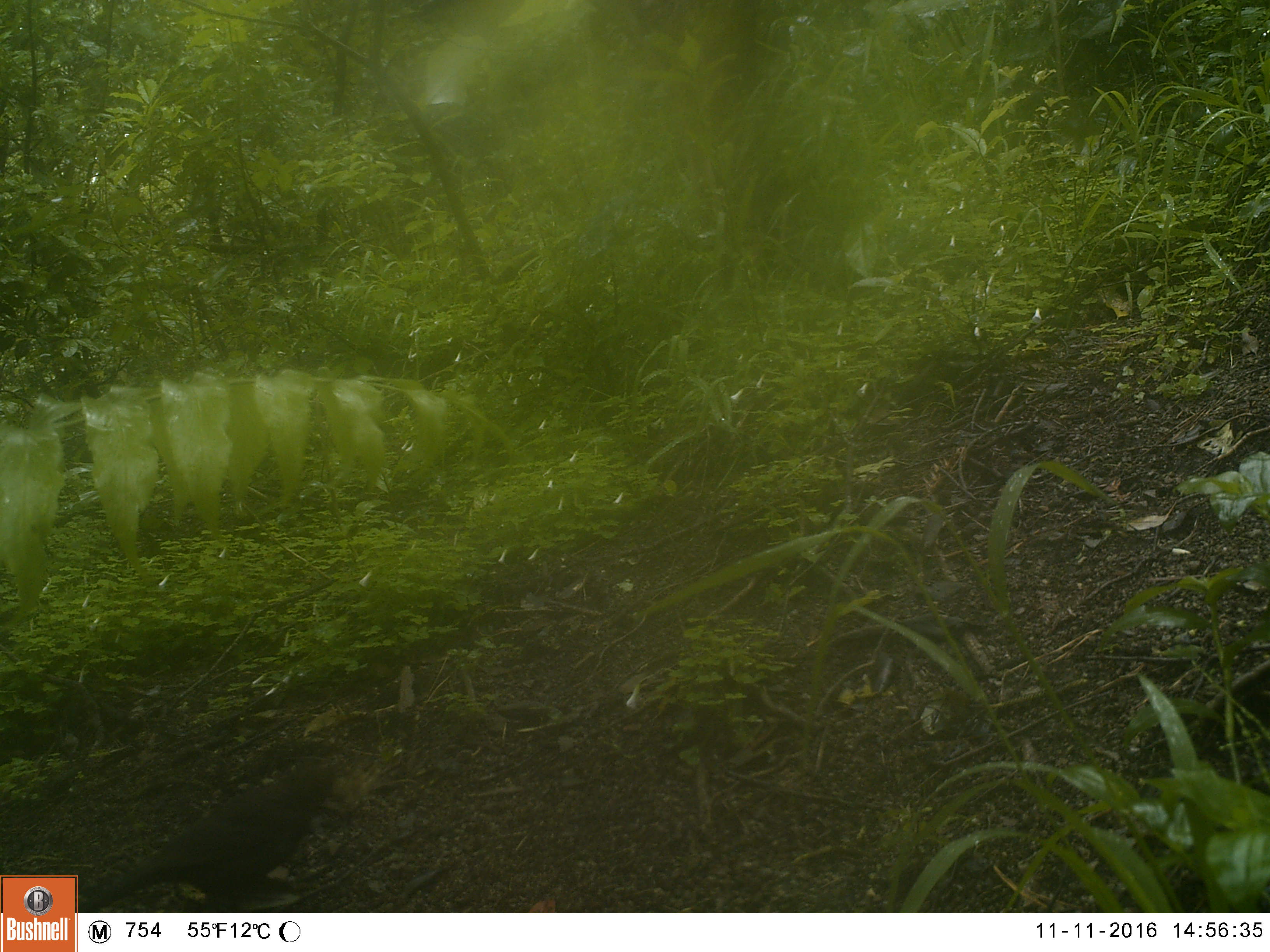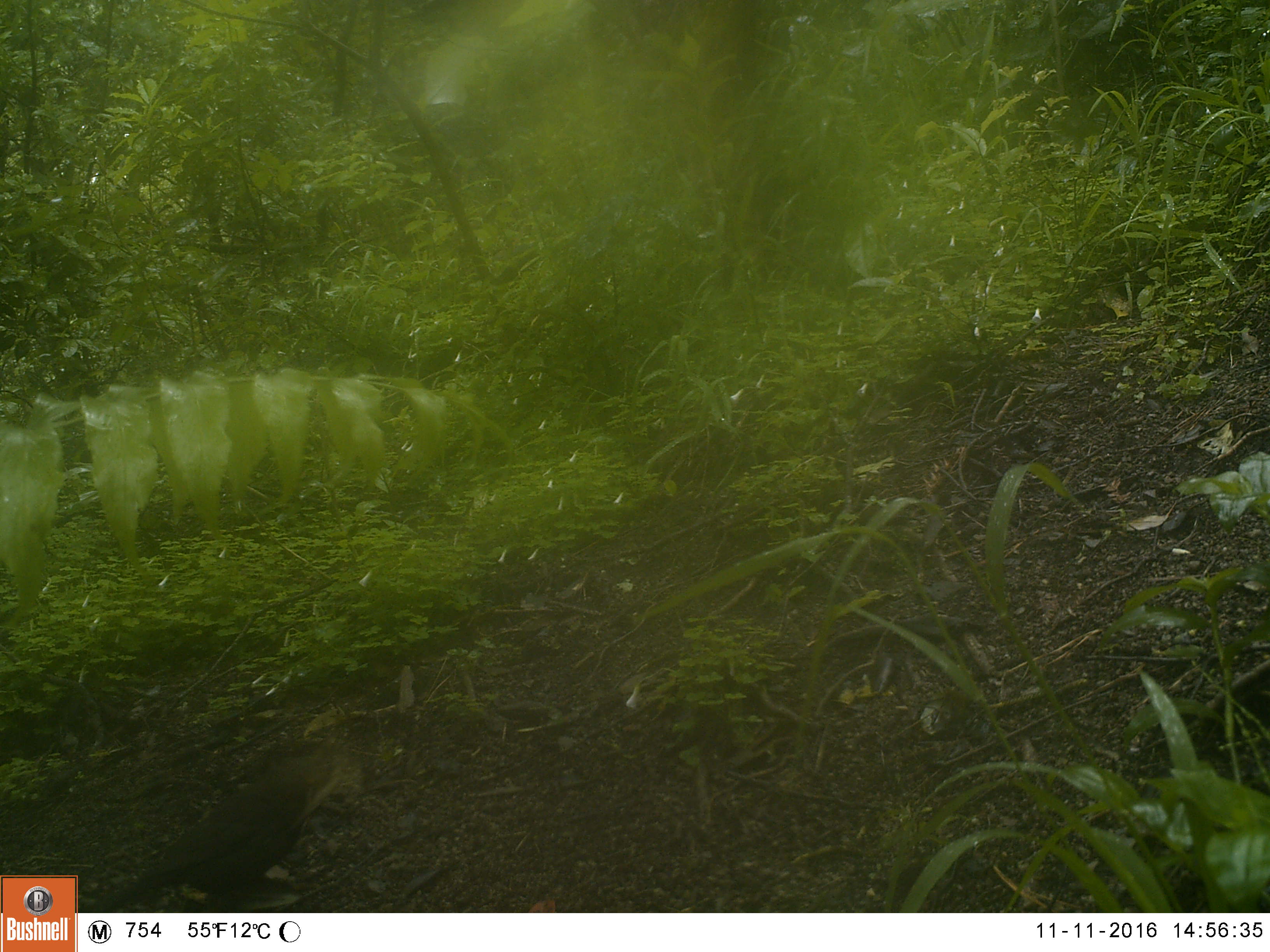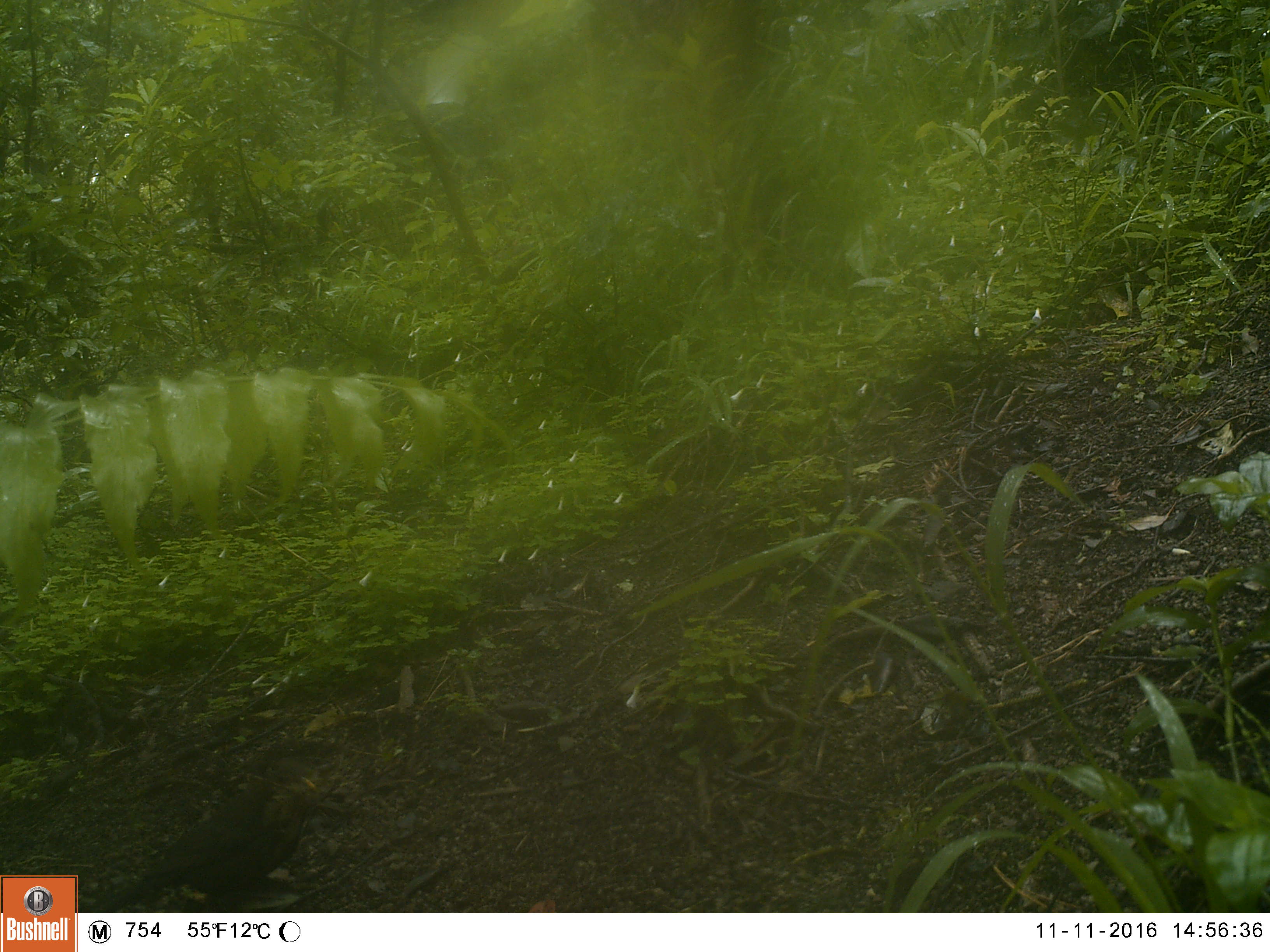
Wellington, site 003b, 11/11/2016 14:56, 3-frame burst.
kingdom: Animalia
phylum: Chordata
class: Aves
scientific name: Aves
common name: bird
Bird (Aves).